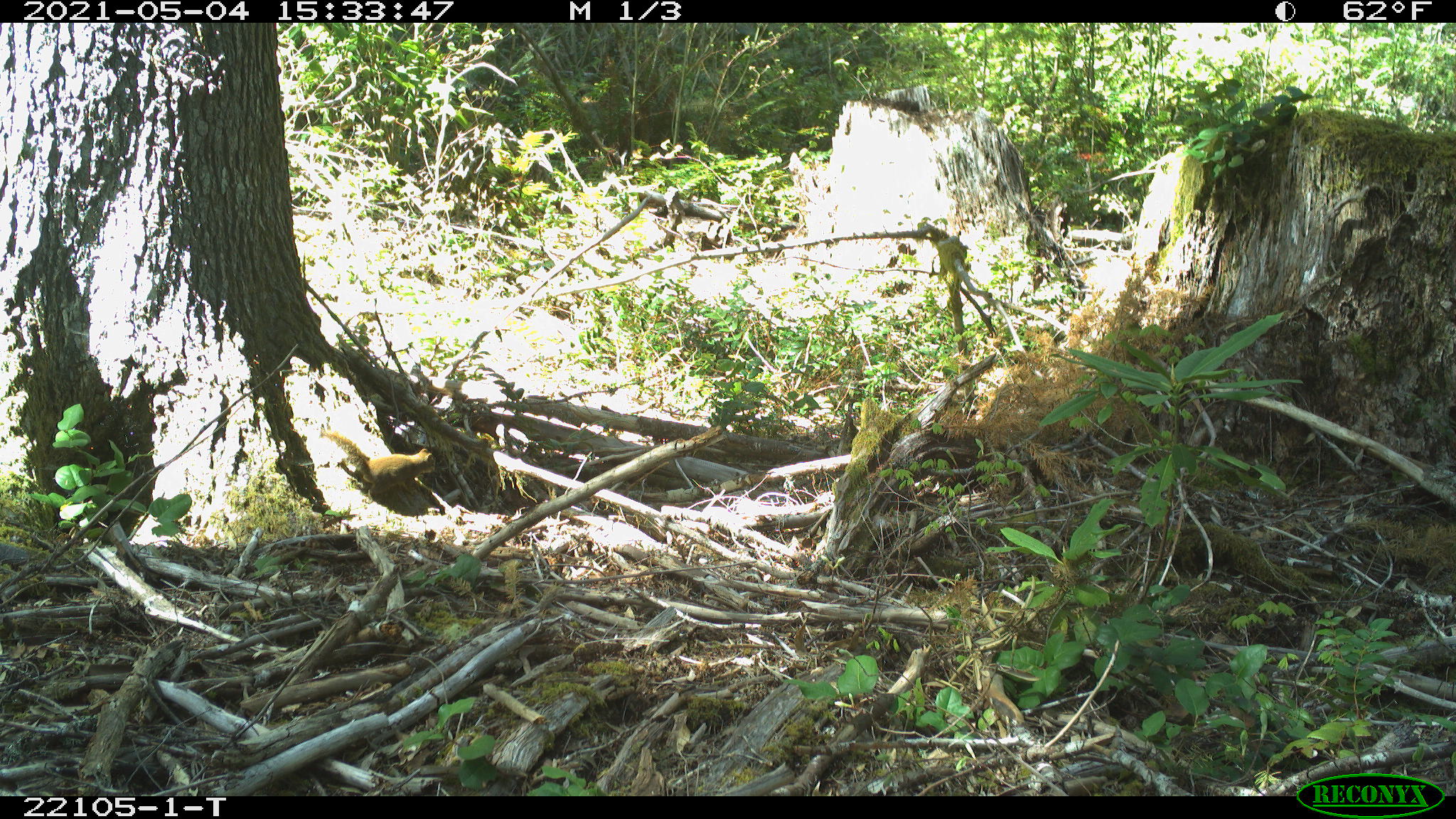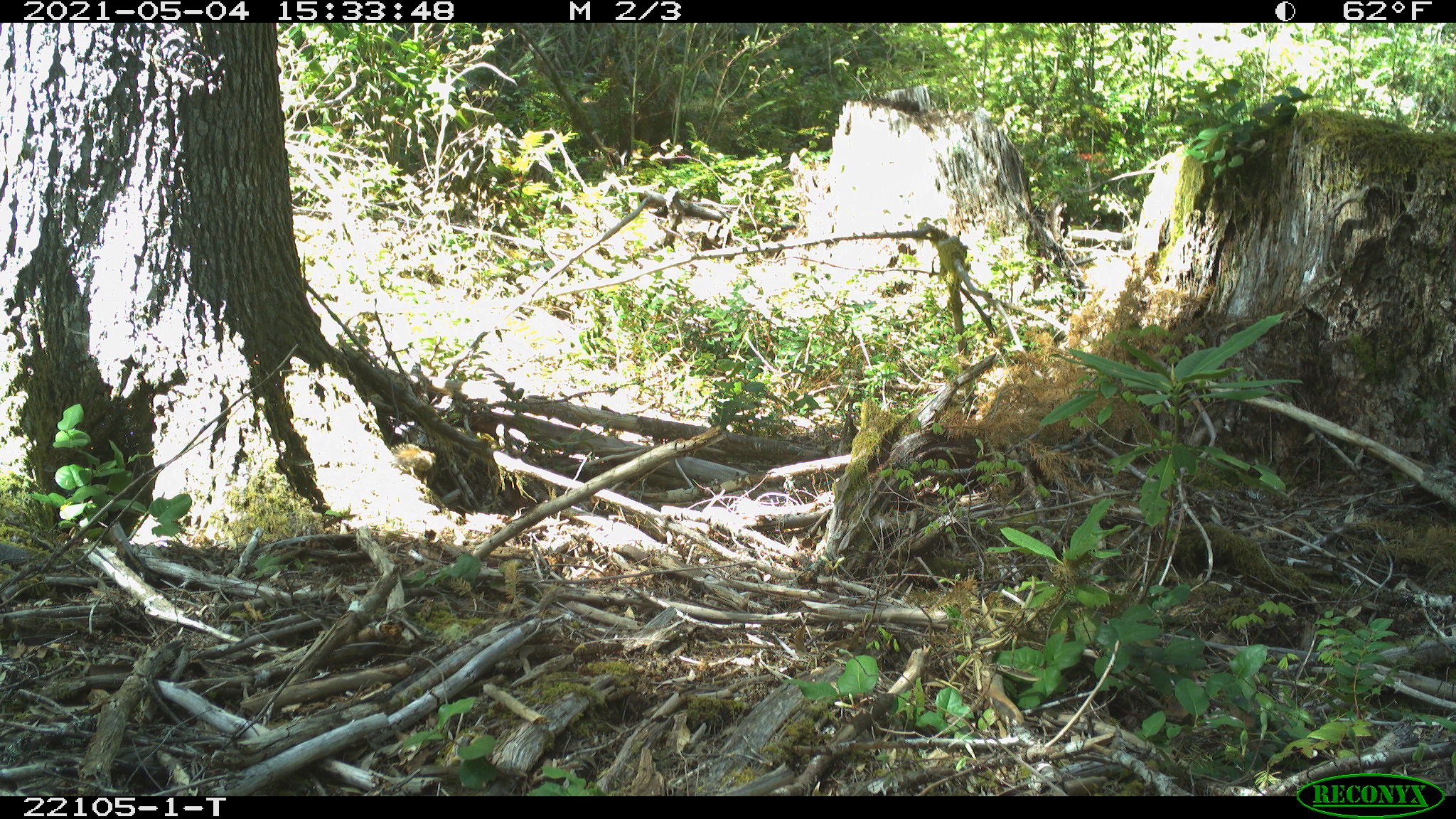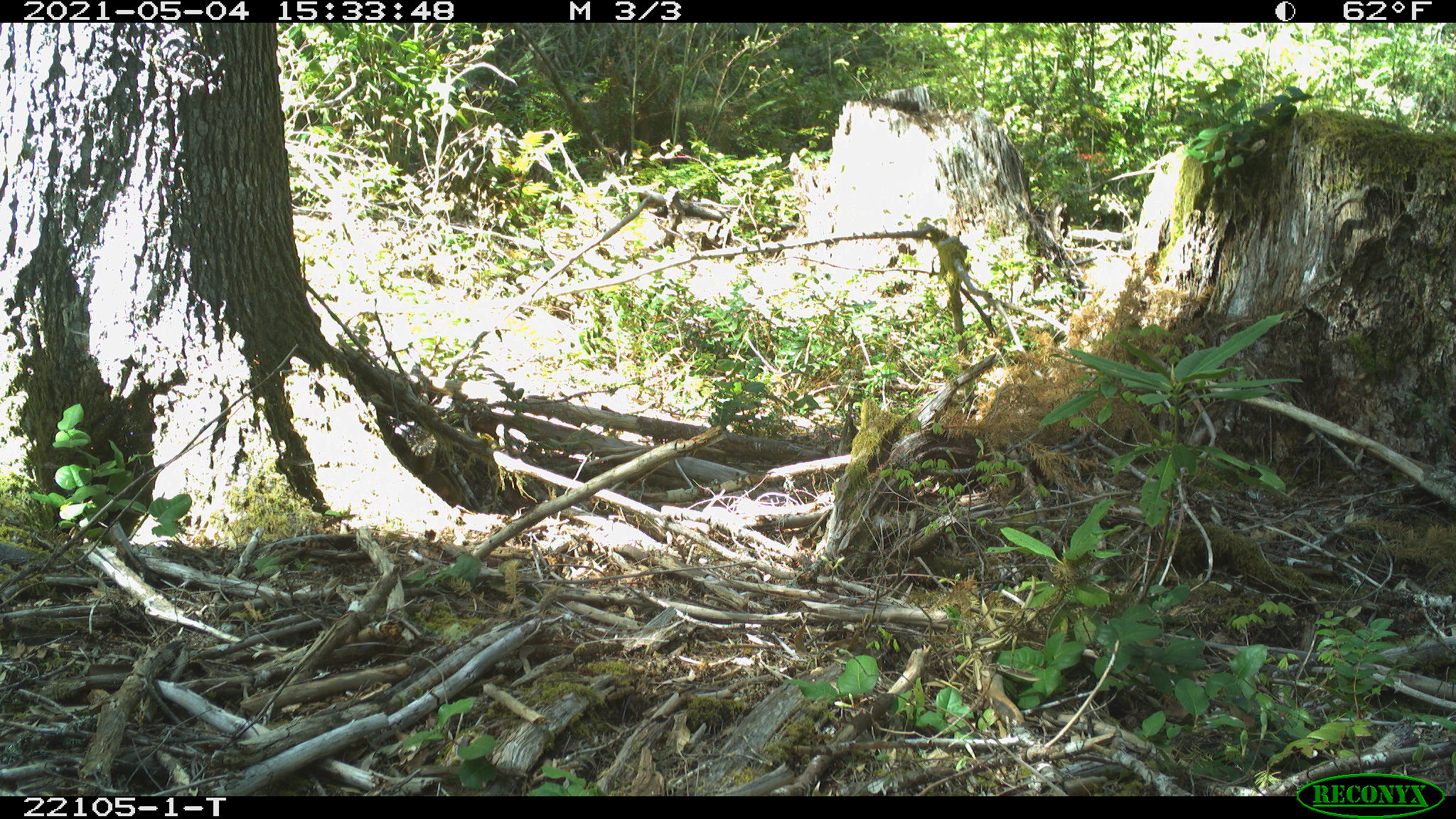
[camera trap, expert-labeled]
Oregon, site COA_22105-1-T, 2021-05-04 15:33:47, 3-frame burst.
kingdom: Animalia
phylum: Chordata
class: Mammalia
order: Rodentia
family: Sciuridae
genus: Tamiasciurus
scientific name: Tamiasciurus douglasii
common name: douglas squirrel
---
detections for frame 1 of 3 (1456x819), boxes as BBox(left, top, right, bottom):
douglas squirrel: BBox(299, 414, 460, 513)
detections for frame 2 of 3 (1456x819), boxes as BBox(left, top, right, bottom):
douglas squirrel: BBox(366, 417, 485, 530)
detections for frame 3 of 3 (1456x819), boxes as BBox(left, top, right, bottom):
douglas squirrel: BBox(375, 401, 477, 522)